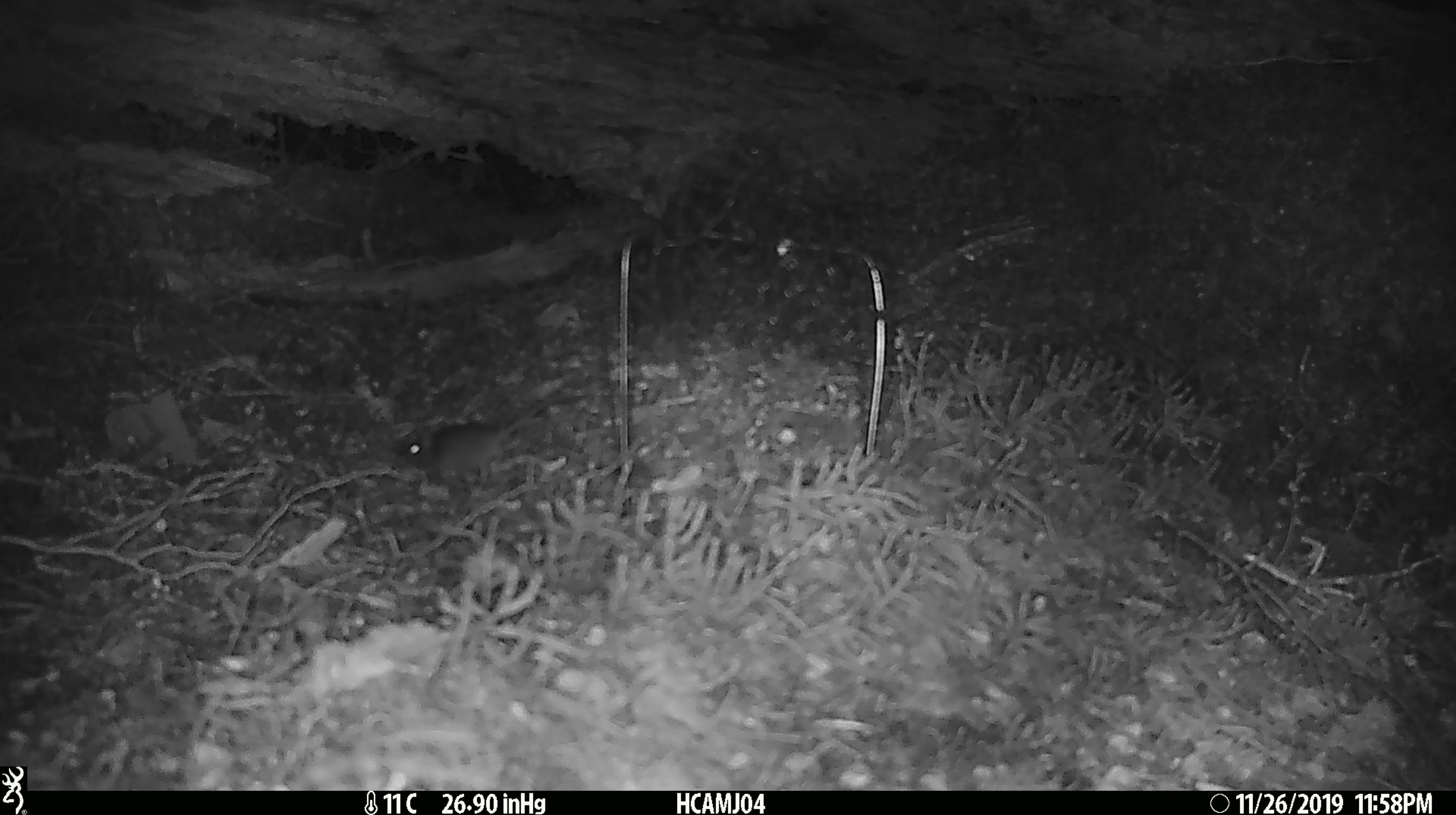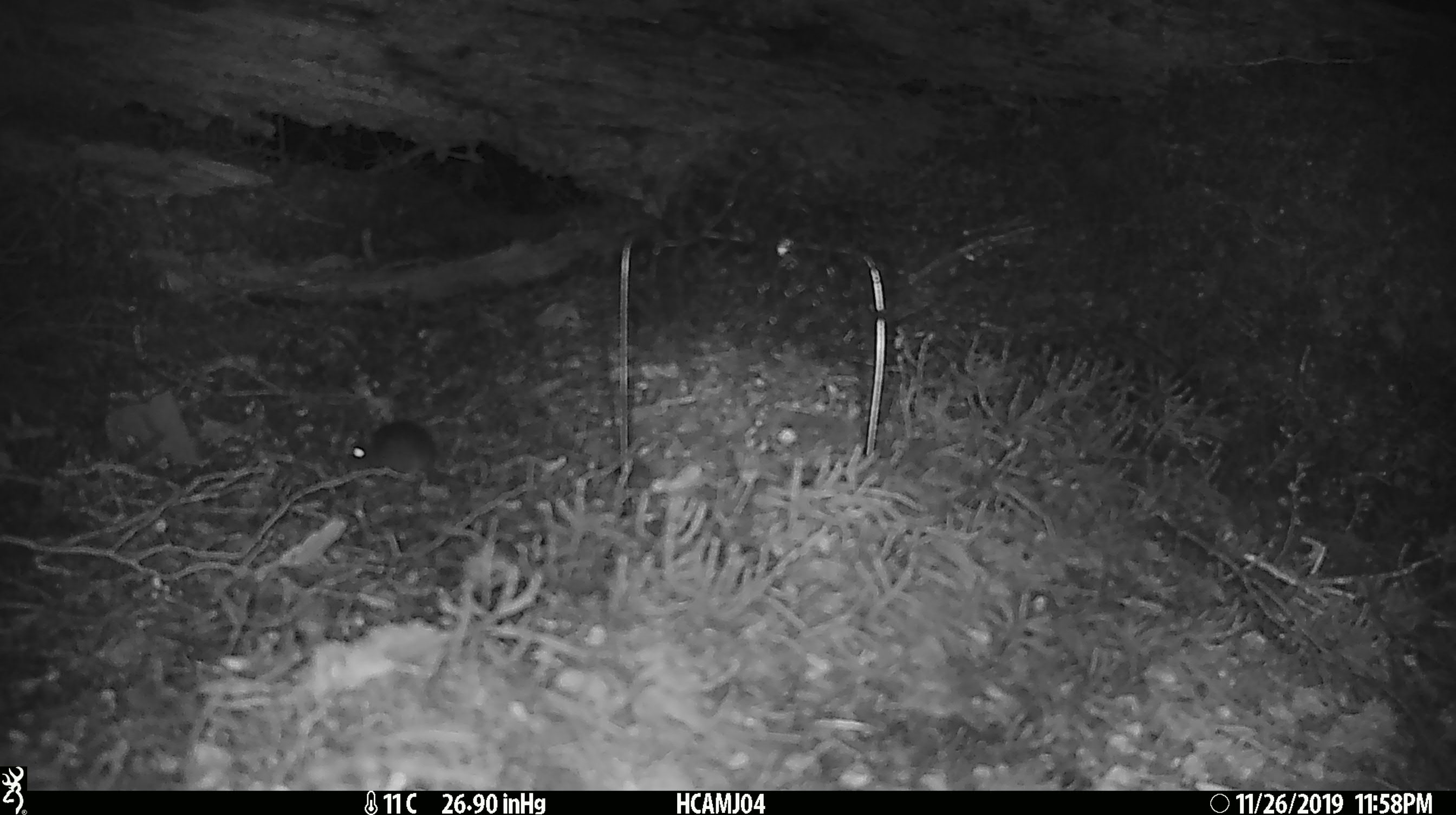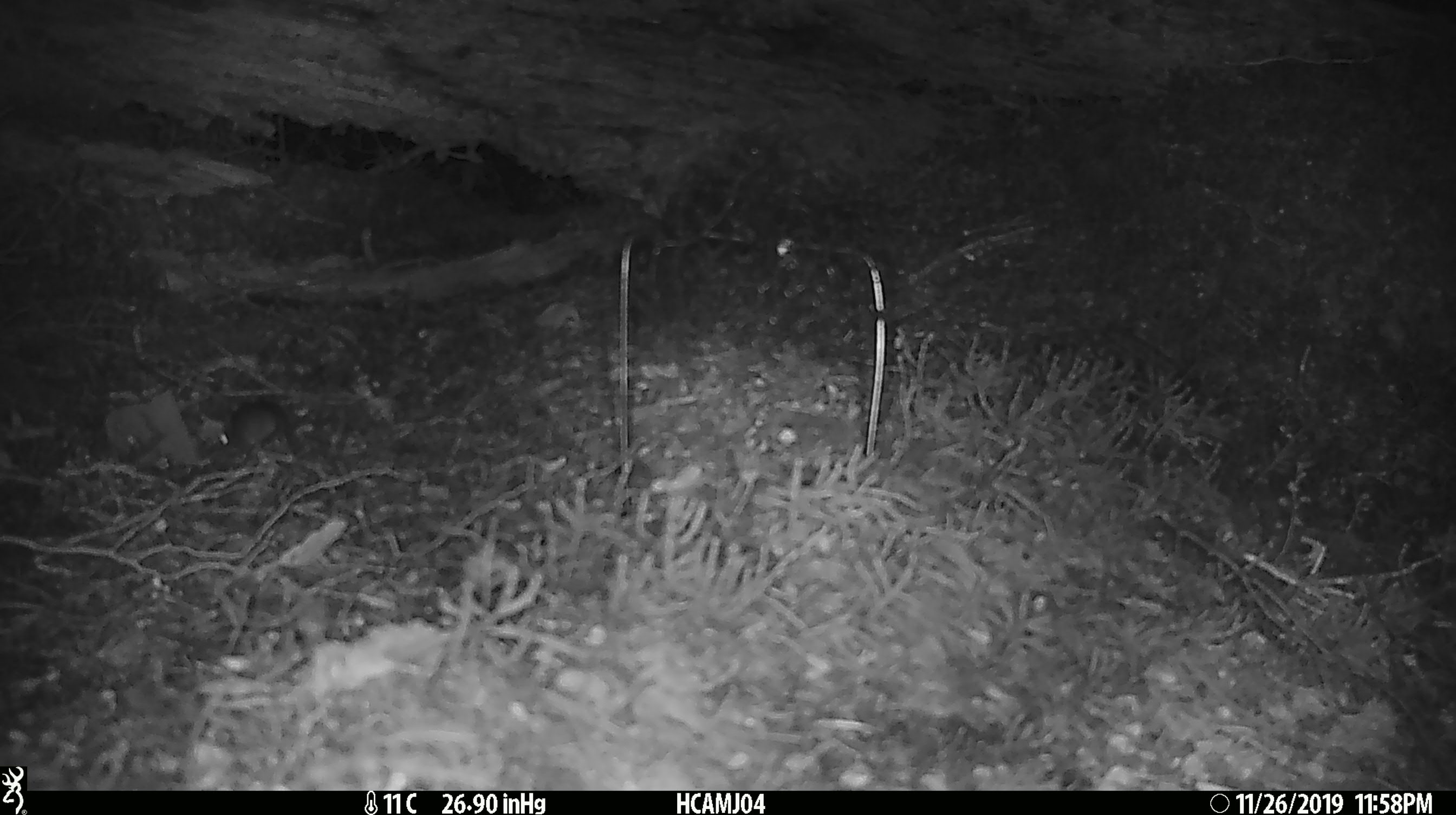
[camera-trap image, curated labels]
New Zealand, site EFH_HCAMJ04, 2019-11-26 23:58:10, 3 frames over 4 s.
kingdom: Animalia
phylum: Chordata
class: Mammalia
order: Rodentia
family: Muridae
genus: Mus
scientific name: Mus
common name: mouse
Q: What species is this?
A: Mouse (Mus).